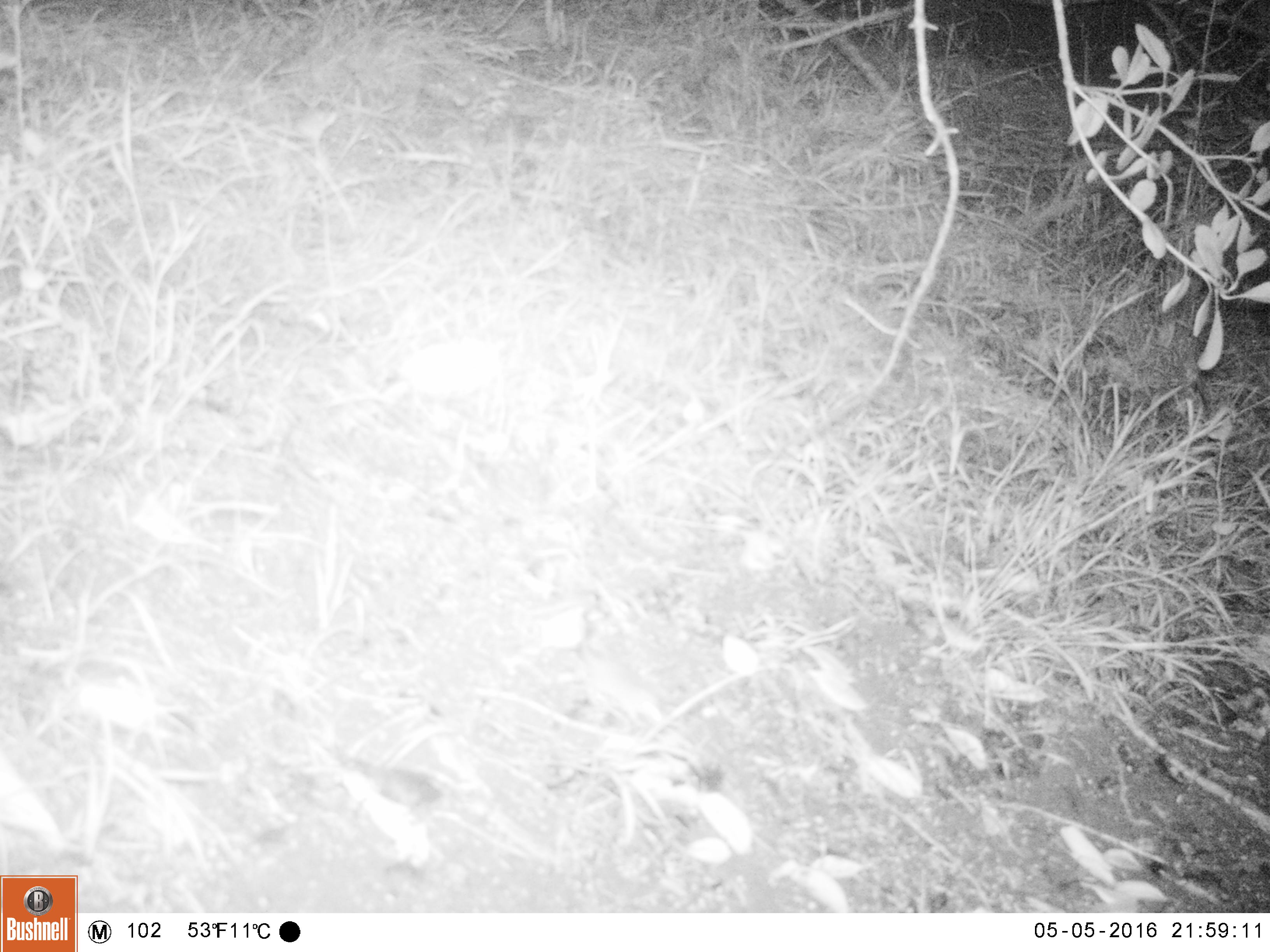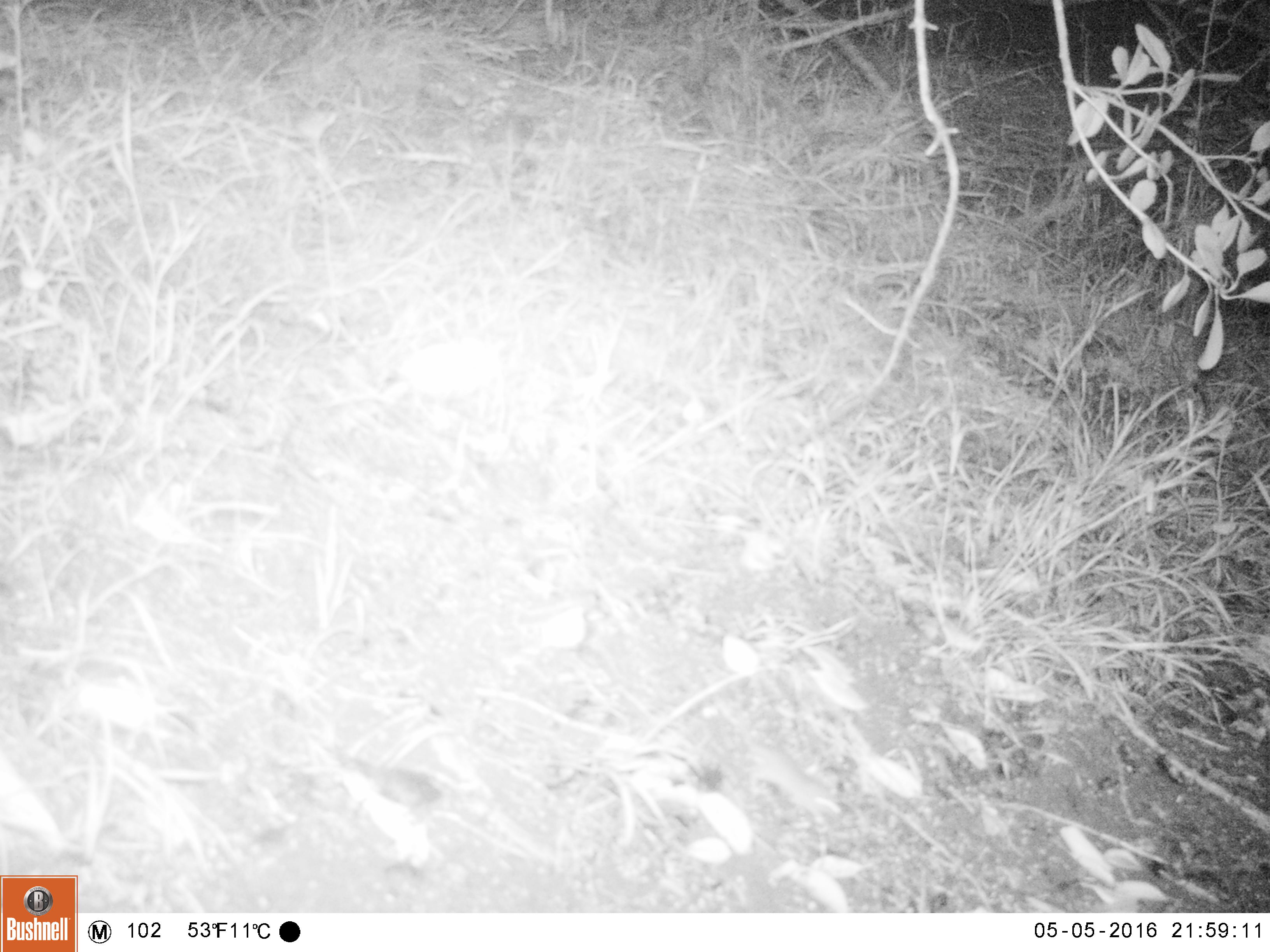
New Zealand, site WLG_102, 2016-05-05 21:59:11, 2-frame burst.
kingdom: Animalia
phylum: Chordata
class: Mammalia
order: Rodentia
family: Muridae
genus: Mus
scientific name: Mus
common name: mouse